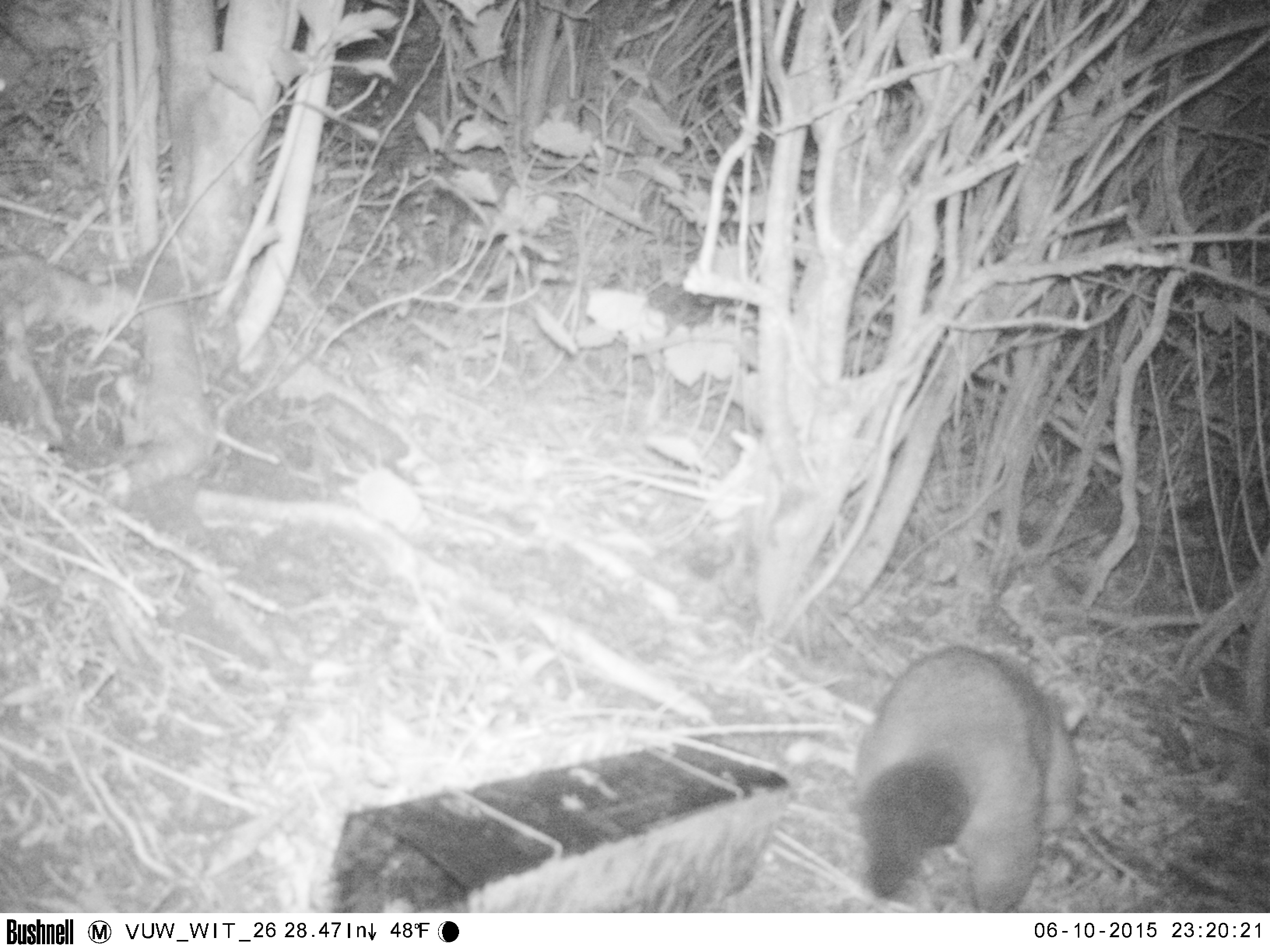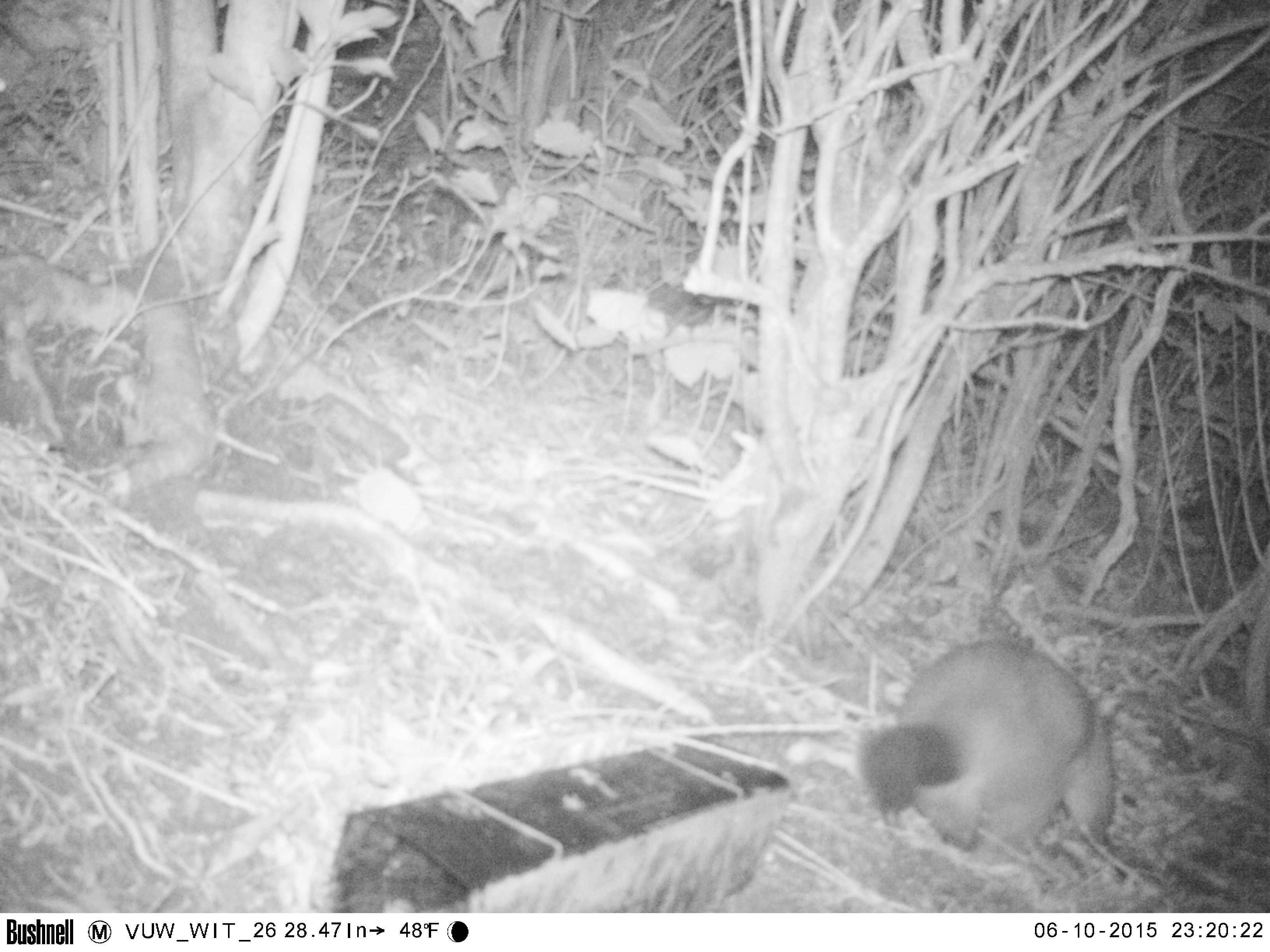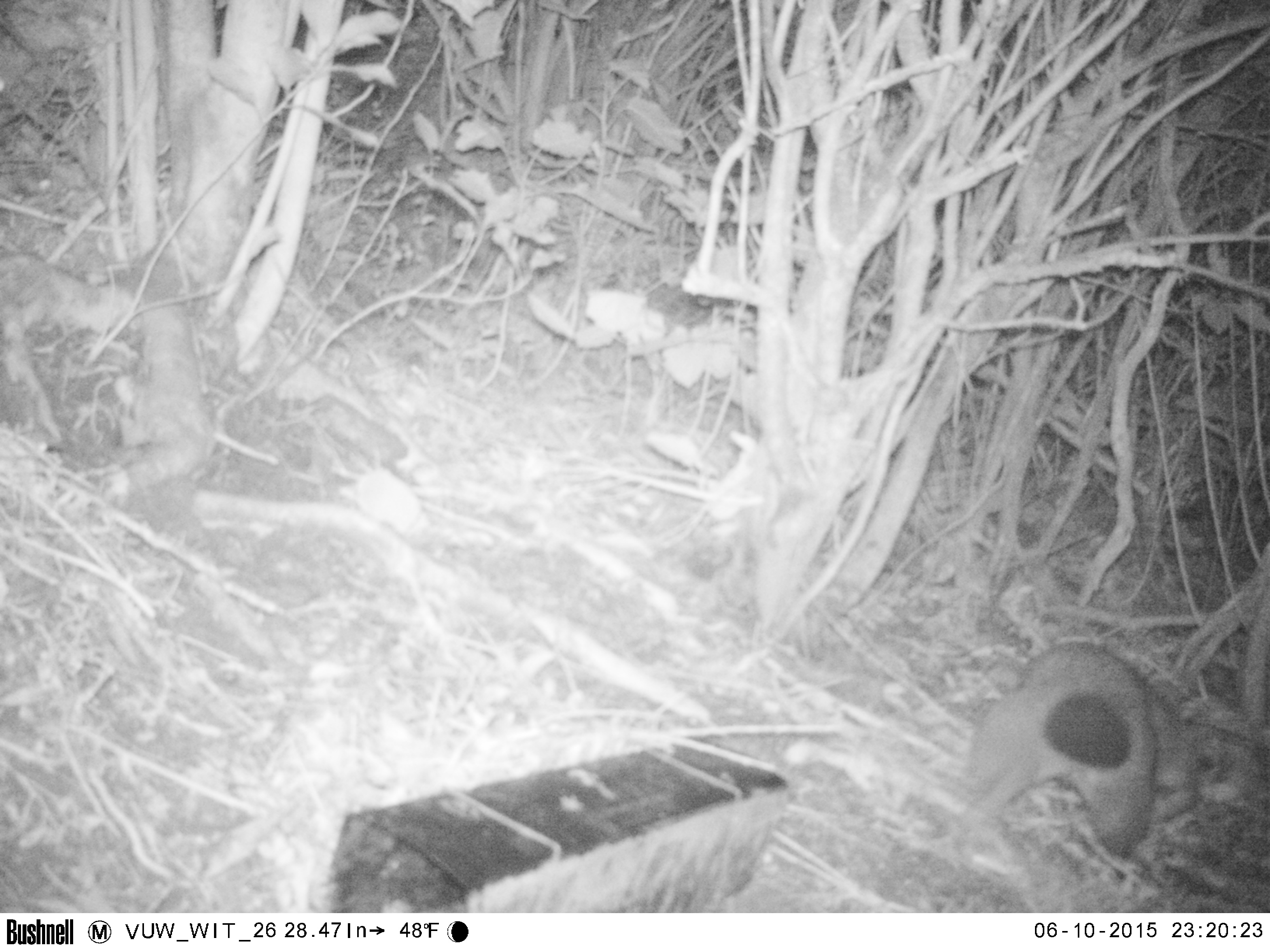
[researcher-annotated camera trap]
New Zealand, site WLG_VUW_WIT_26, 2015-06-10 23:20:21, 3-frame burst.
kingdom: Animalia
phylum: Chordata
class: Mammalia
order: Diprotodontia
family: Phalangeridae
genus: Trichosurus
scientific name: Trichosurus vulpecula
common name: common brushtail possum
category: possum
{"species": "possum (common brushtail possum) (Trichosurus vulpecula)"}